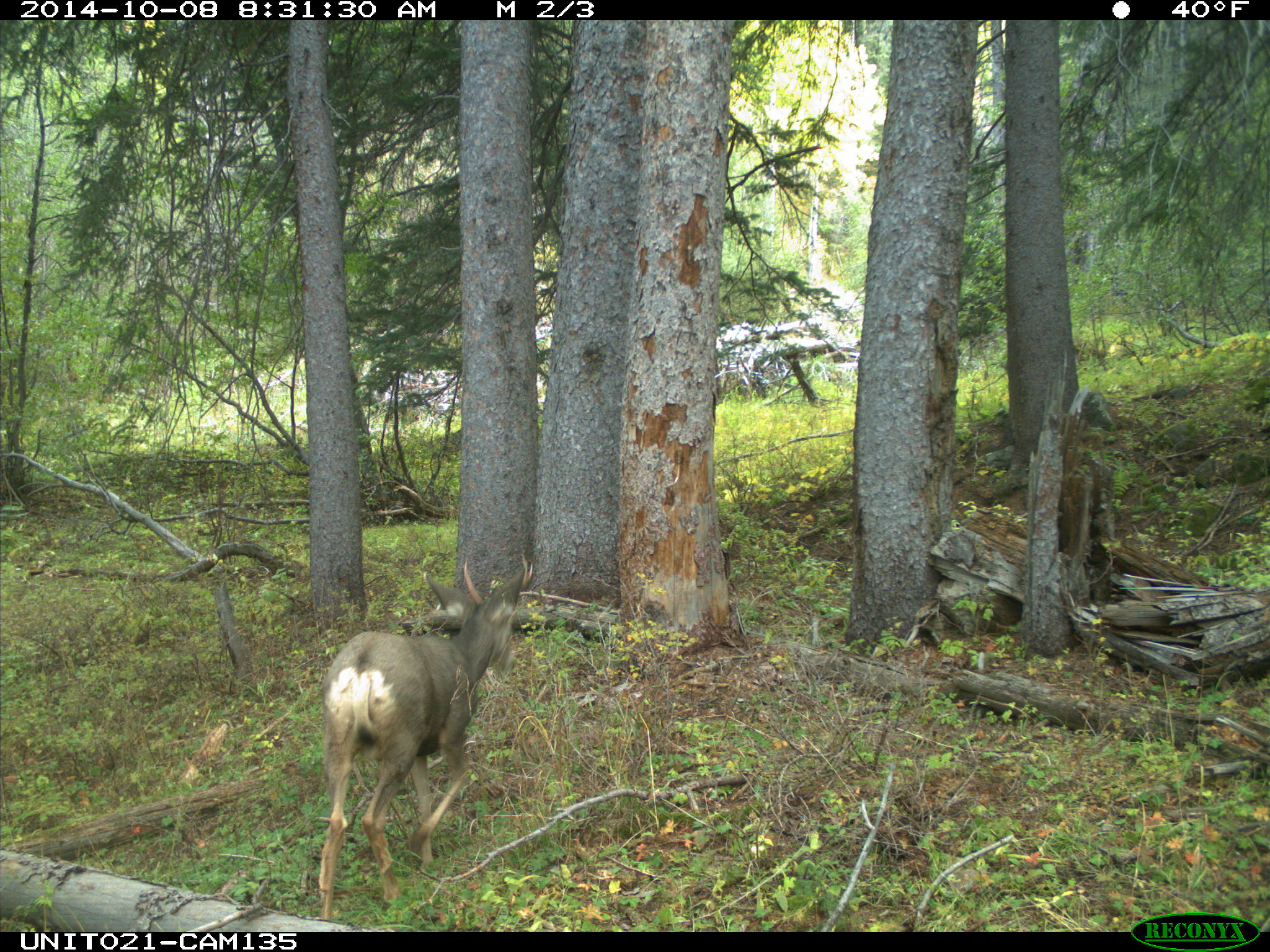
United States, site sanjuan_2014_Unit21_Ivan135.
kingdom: Animalia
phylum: Chordata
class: Mammalia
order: Artiodactyla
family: Cervidae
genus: Odocoileus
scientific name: Odocoileus hemionus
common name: mule deer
Odocoileus hemionus (mule deer).